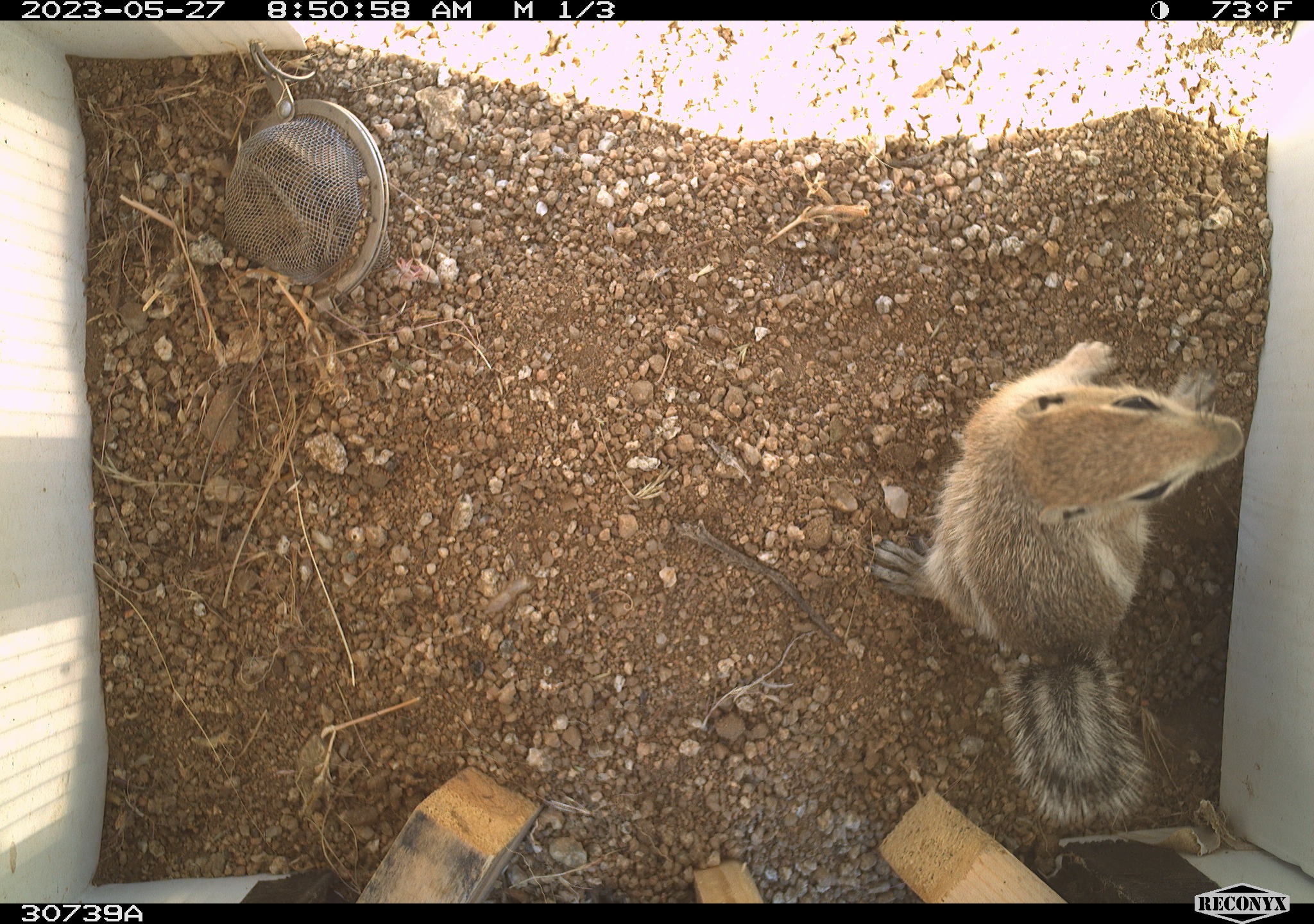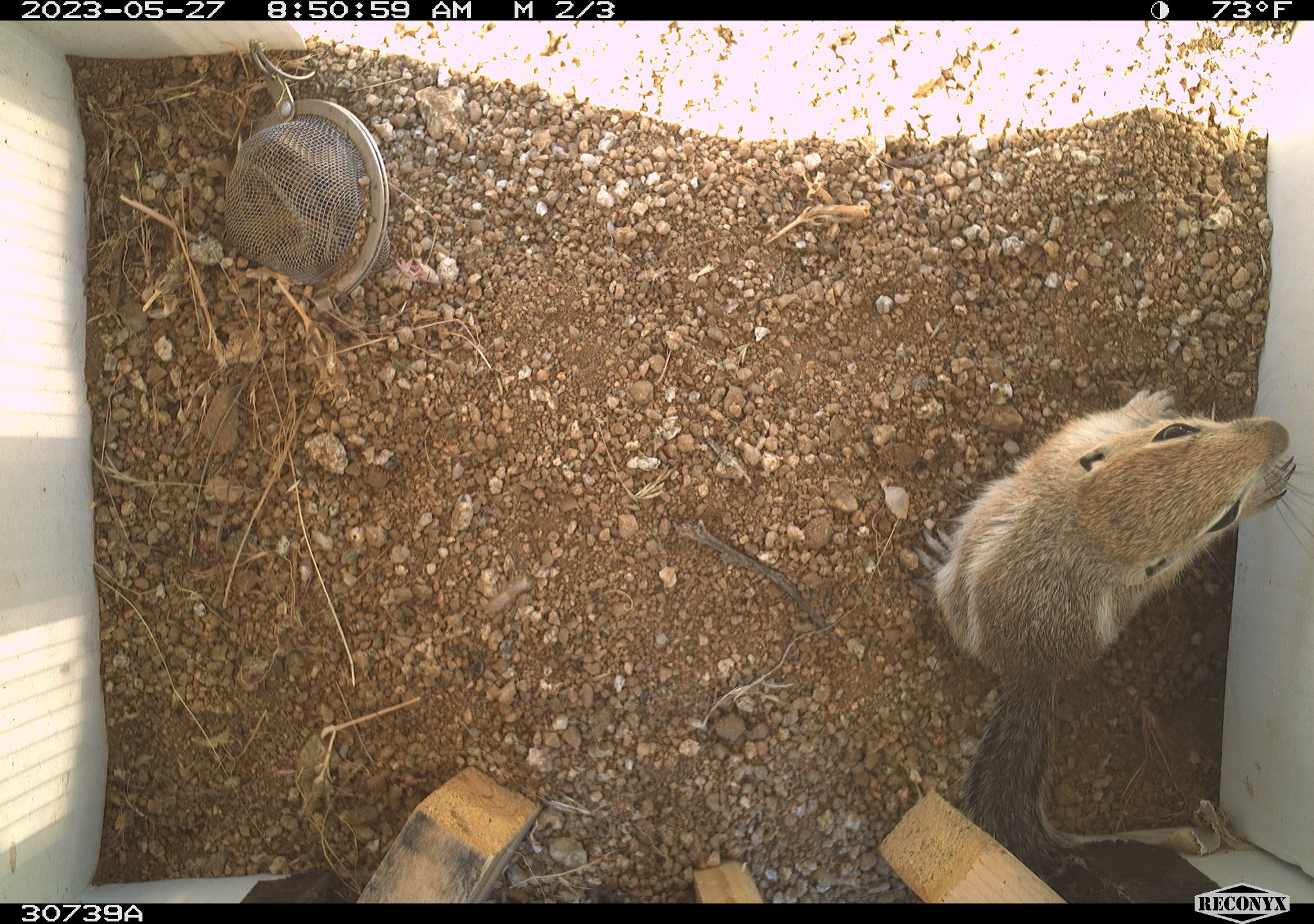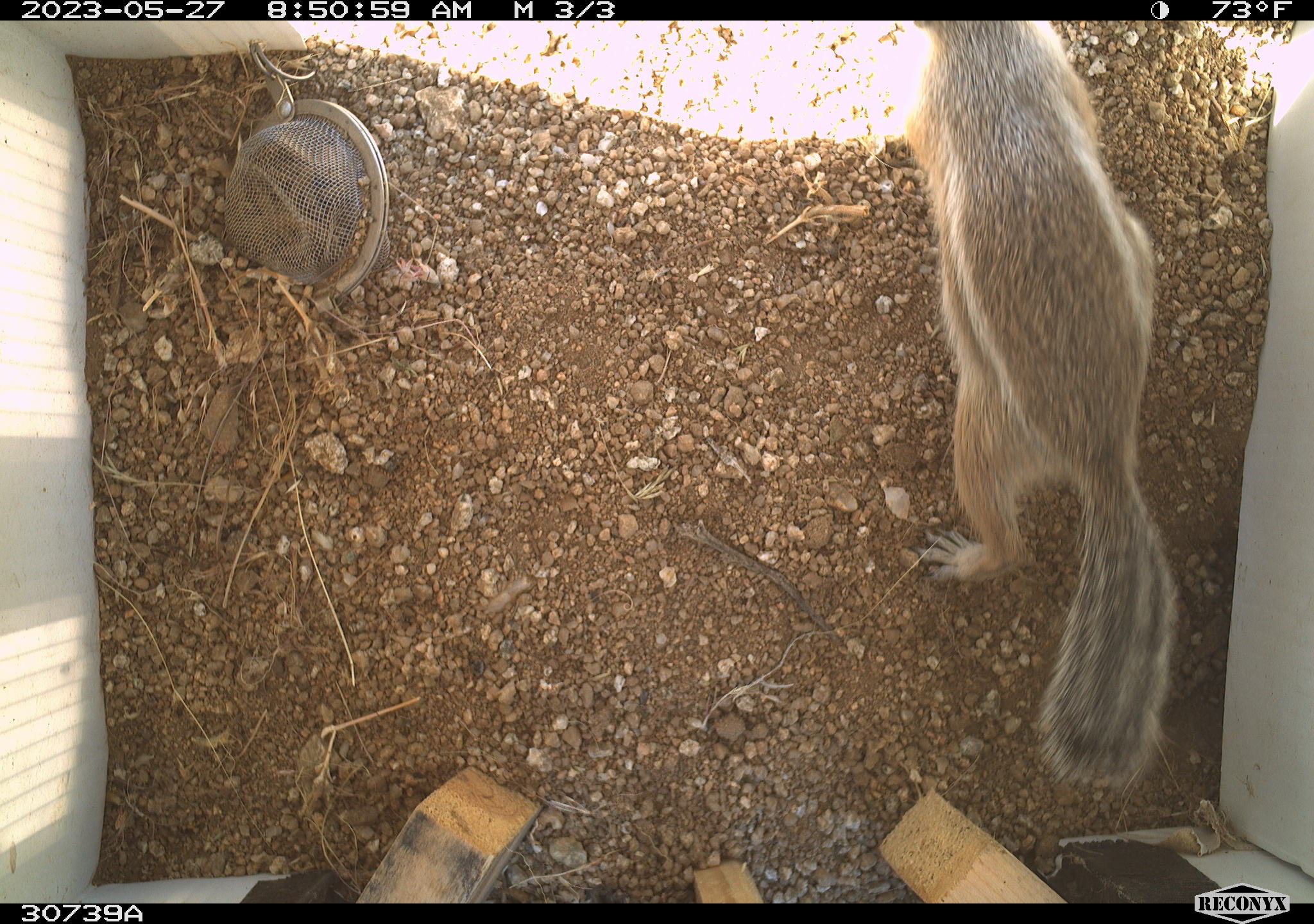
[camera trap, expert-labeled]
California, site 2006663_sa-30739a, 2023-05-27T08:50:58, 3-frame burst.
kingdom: Animalia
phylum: Chordata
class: Mammalia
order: Rodentia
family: Sciuridae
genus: Ammospermophilus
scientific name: Ammospermophilus leucurus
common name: white-tailed antelope squirrel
White-tailed antelope squirrel (Ammospermophilus leucurus).